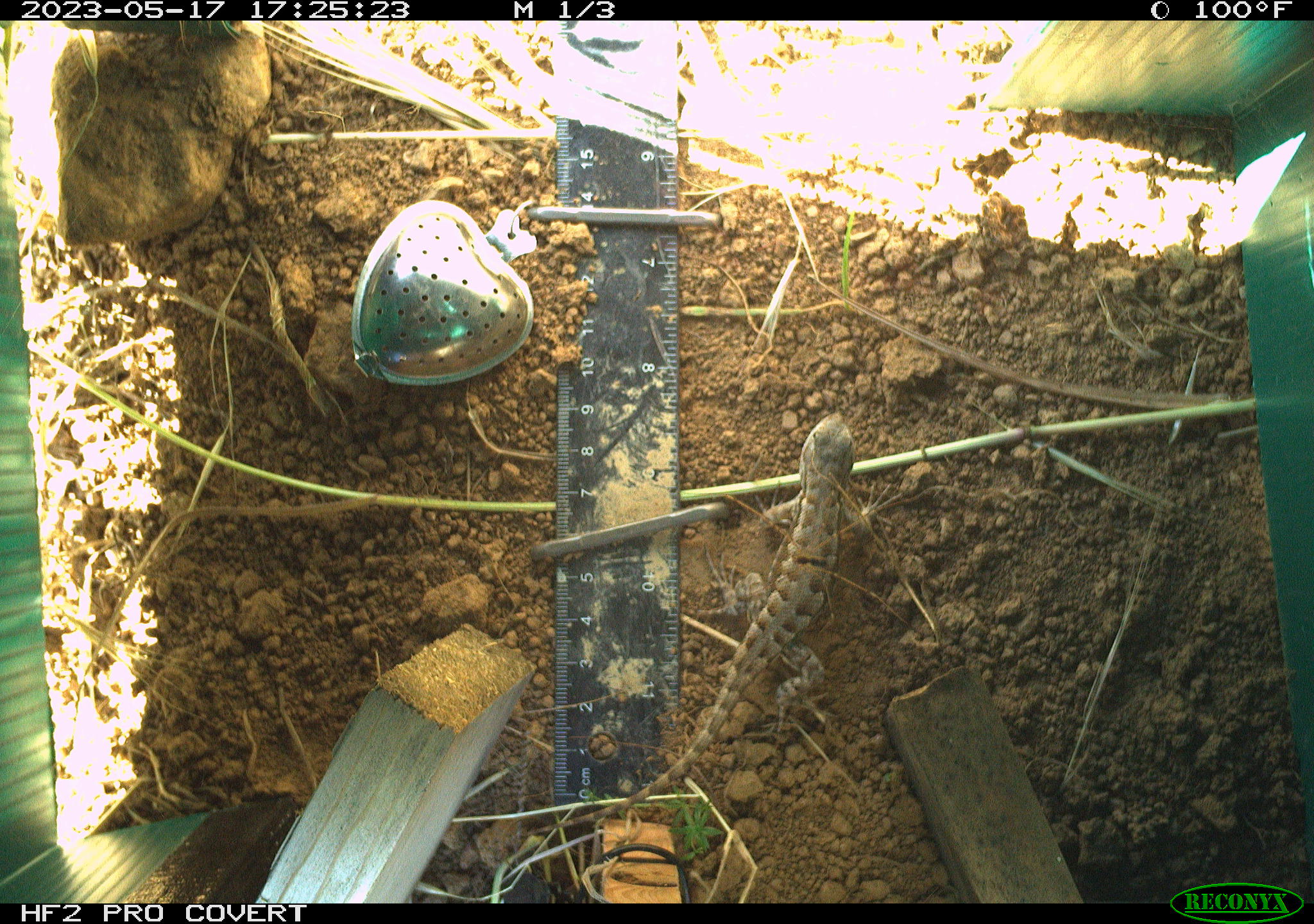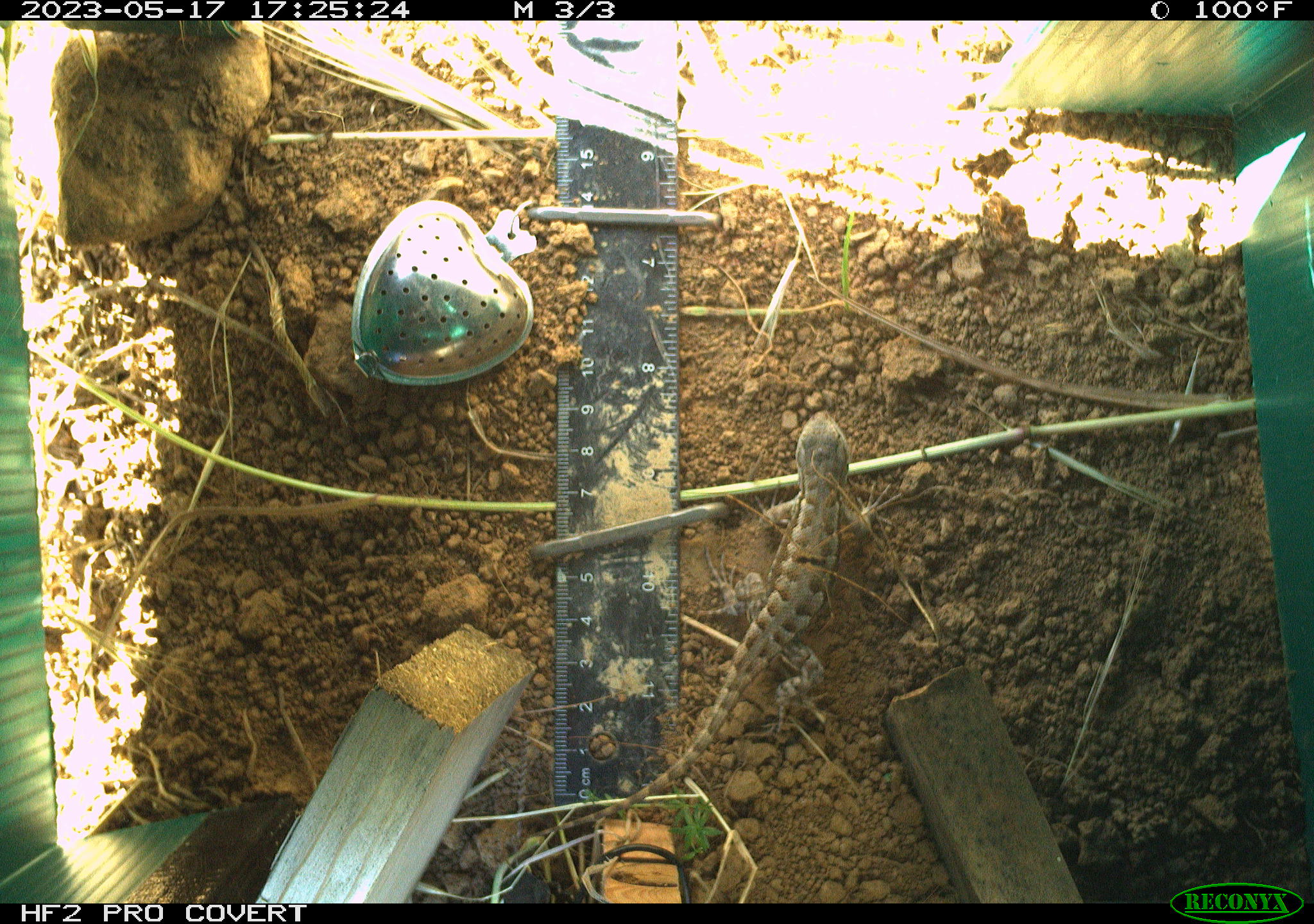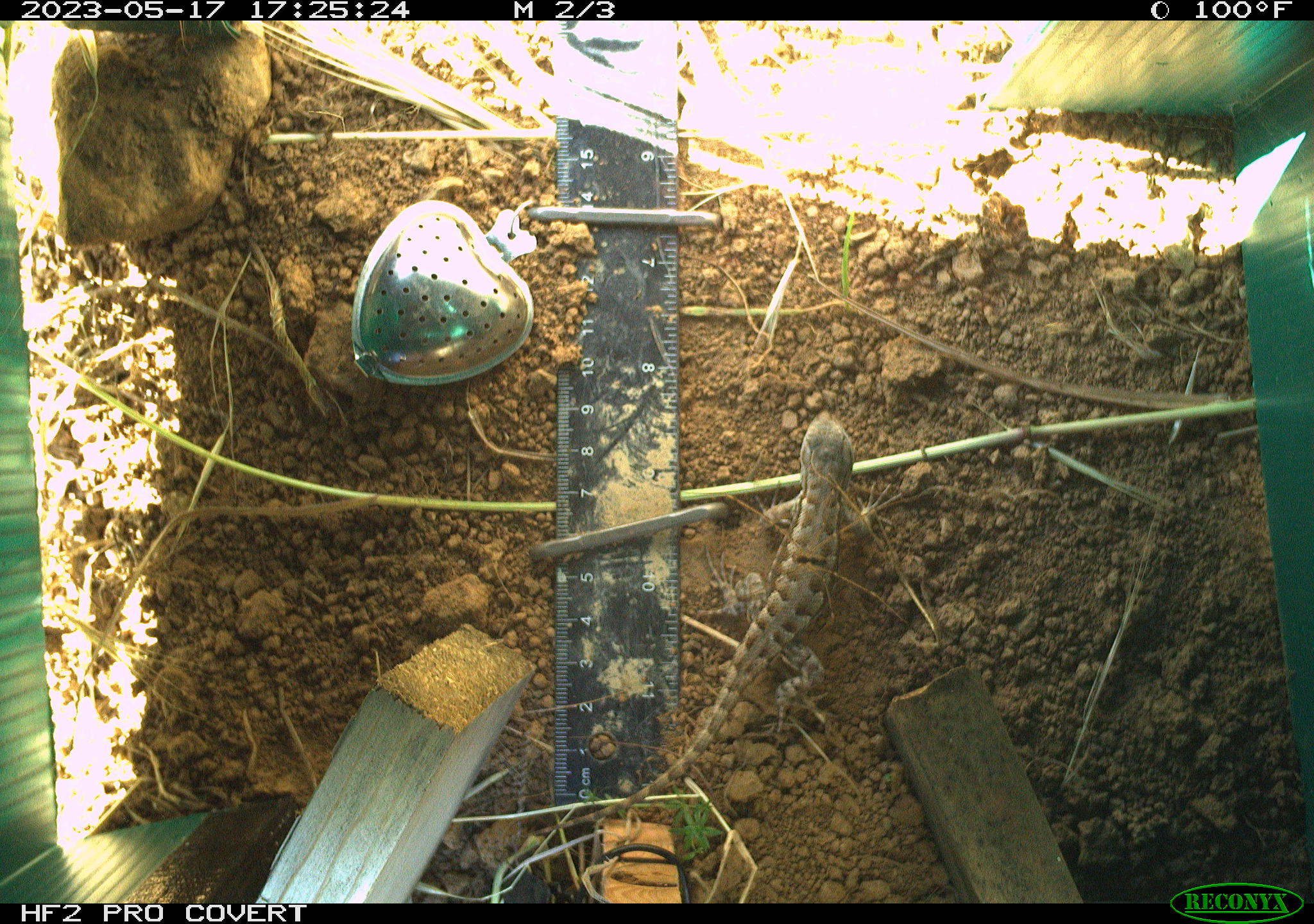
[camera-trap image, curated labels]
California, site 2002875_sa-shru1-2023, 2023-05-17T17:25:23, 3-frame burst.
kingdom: Animalia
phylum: Chordata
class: Reptilia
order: Squamata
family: Phrynosomatidae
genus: Sceloporus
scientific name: Sceloporus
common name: spiny lizards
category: sceloporus species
Sceloporus species (spiny lizards) (Sceloporus).